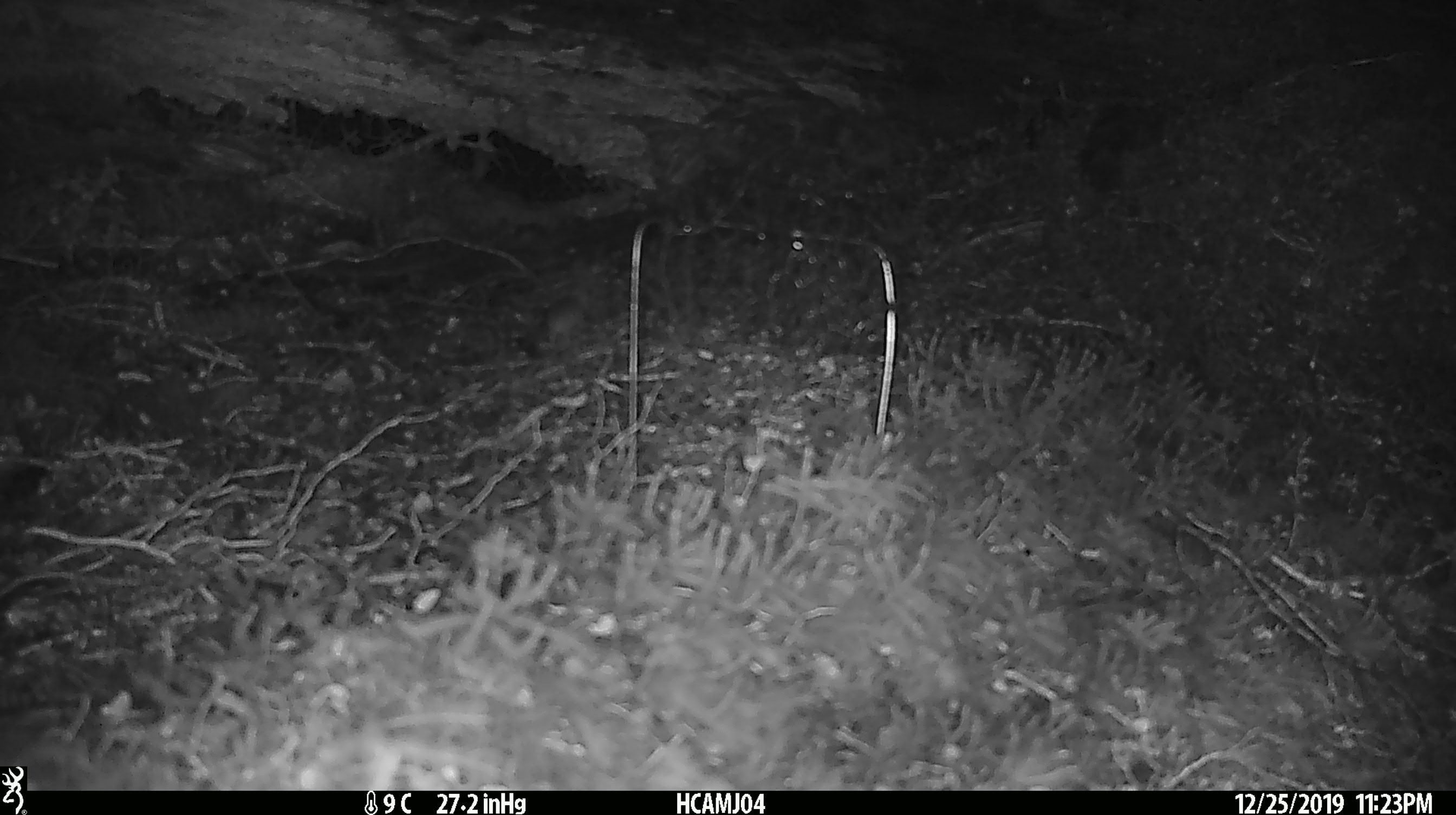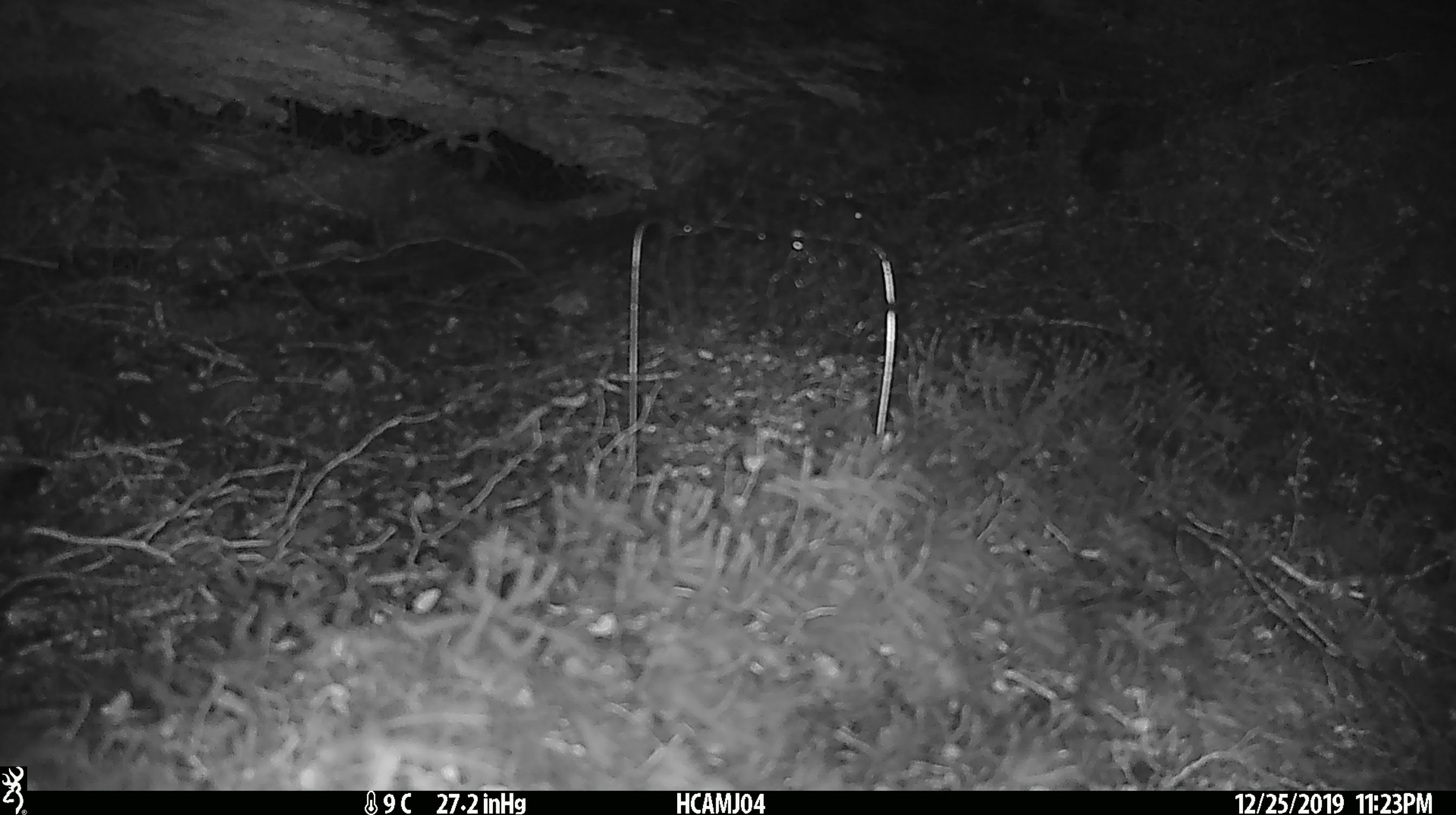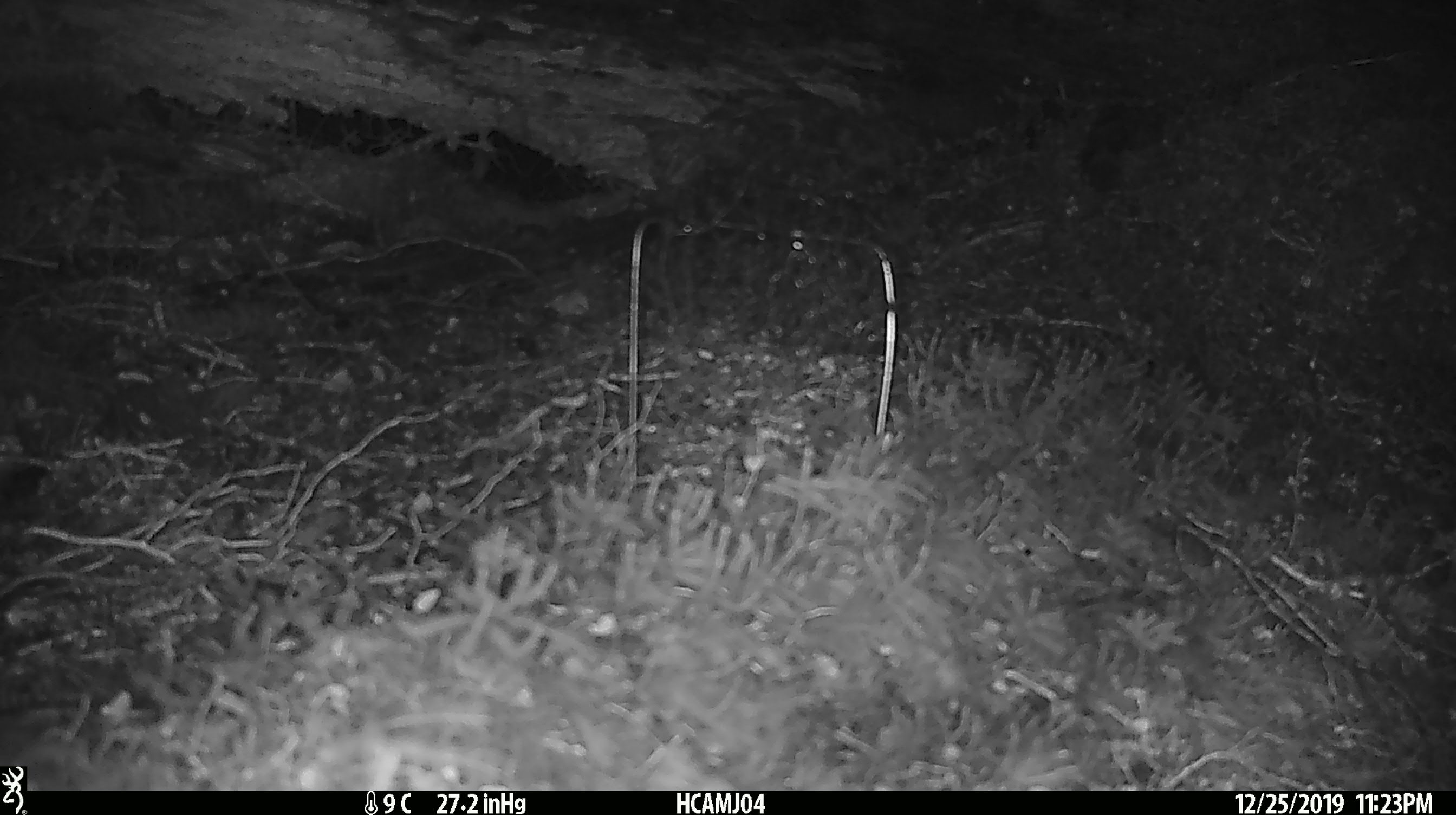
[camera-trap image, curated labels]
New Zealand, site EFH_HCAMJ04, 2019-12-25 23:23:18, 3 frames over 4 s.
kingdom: Animalia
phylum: Chordata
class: Mammalia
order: Rodentia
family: Muridae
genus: Mus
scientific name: Mus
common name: mouse